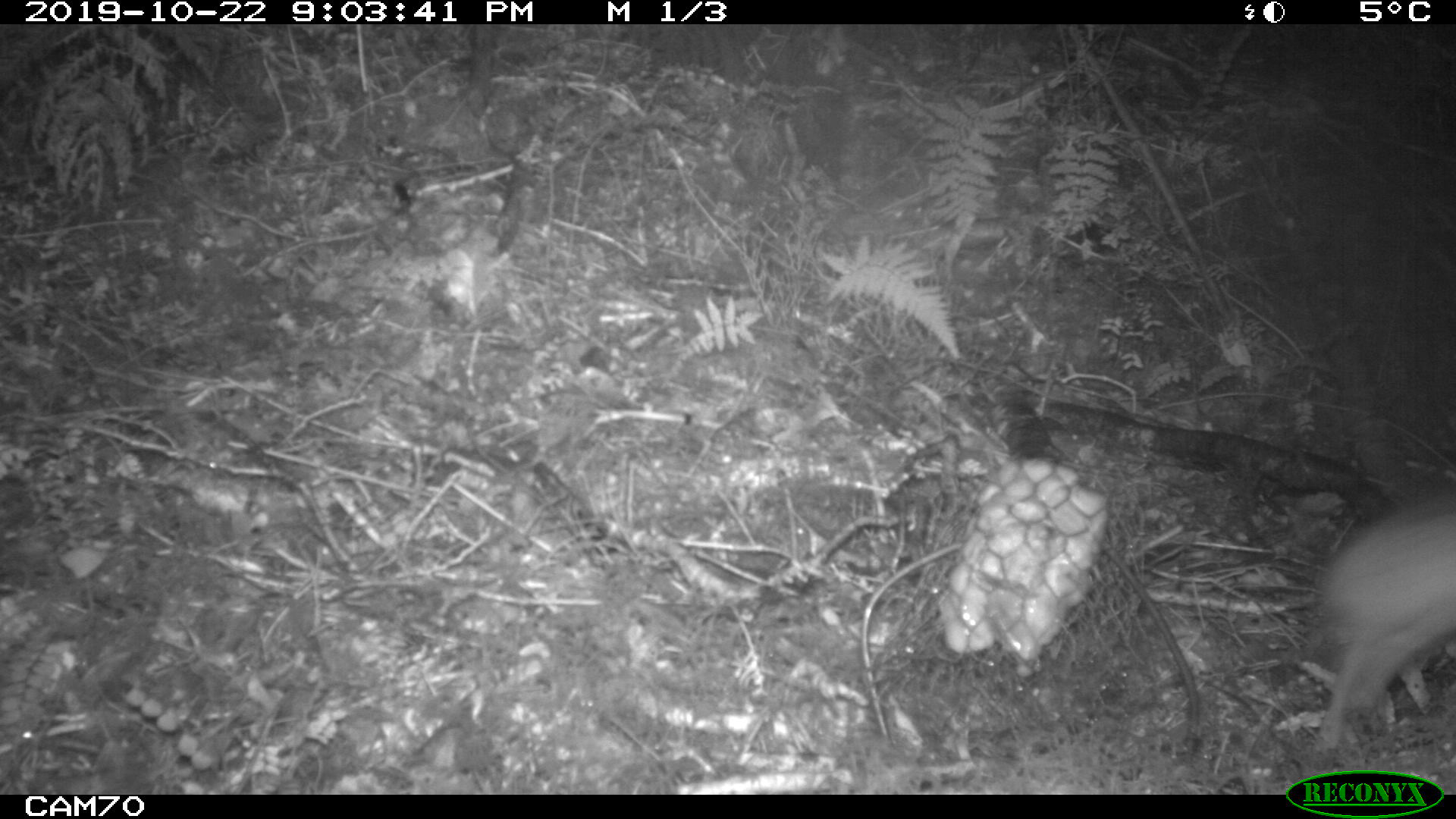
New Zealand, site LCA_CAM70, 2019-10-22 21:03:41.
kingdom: Animalia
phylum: Chordata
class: Mammalia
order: Rodentia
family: Muridae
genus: Rattus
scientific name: Rattus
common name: rat